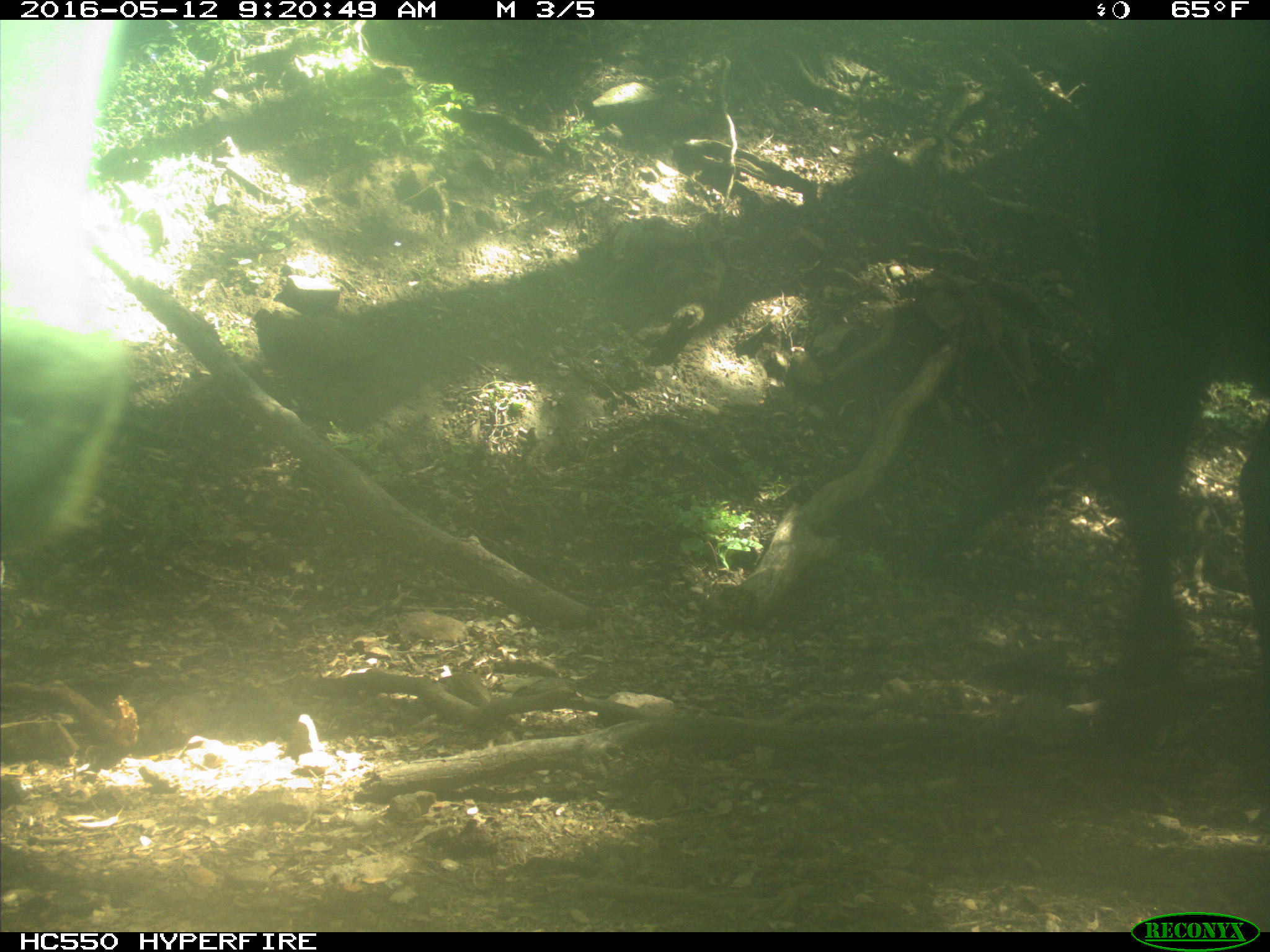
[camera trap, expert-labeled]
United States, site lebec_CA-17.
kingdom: Animalia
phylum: Chordata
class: Mammalia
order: Artiodactyla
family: Bovidae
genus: Bos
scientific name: Bos taurus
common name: domestic cow